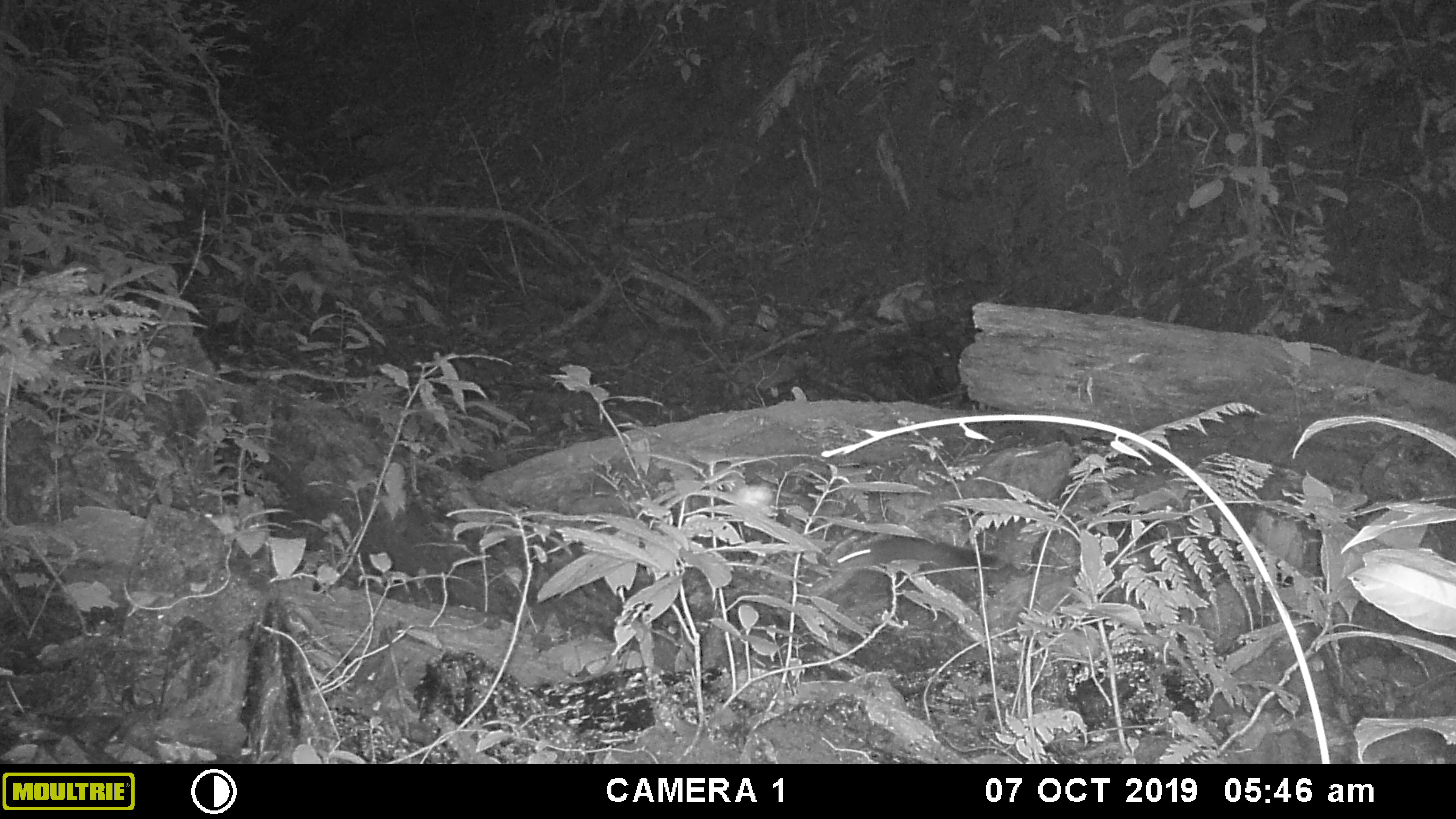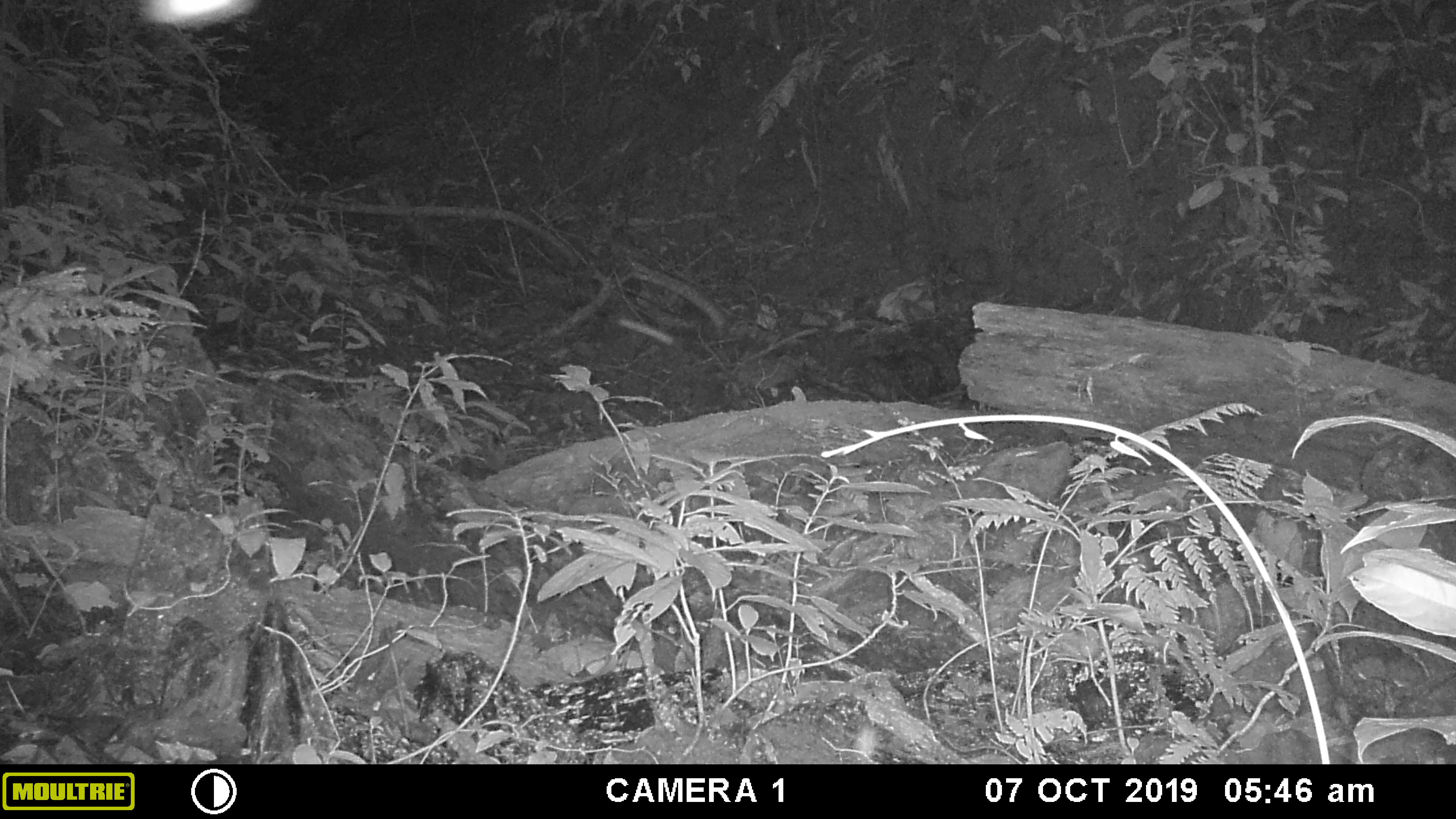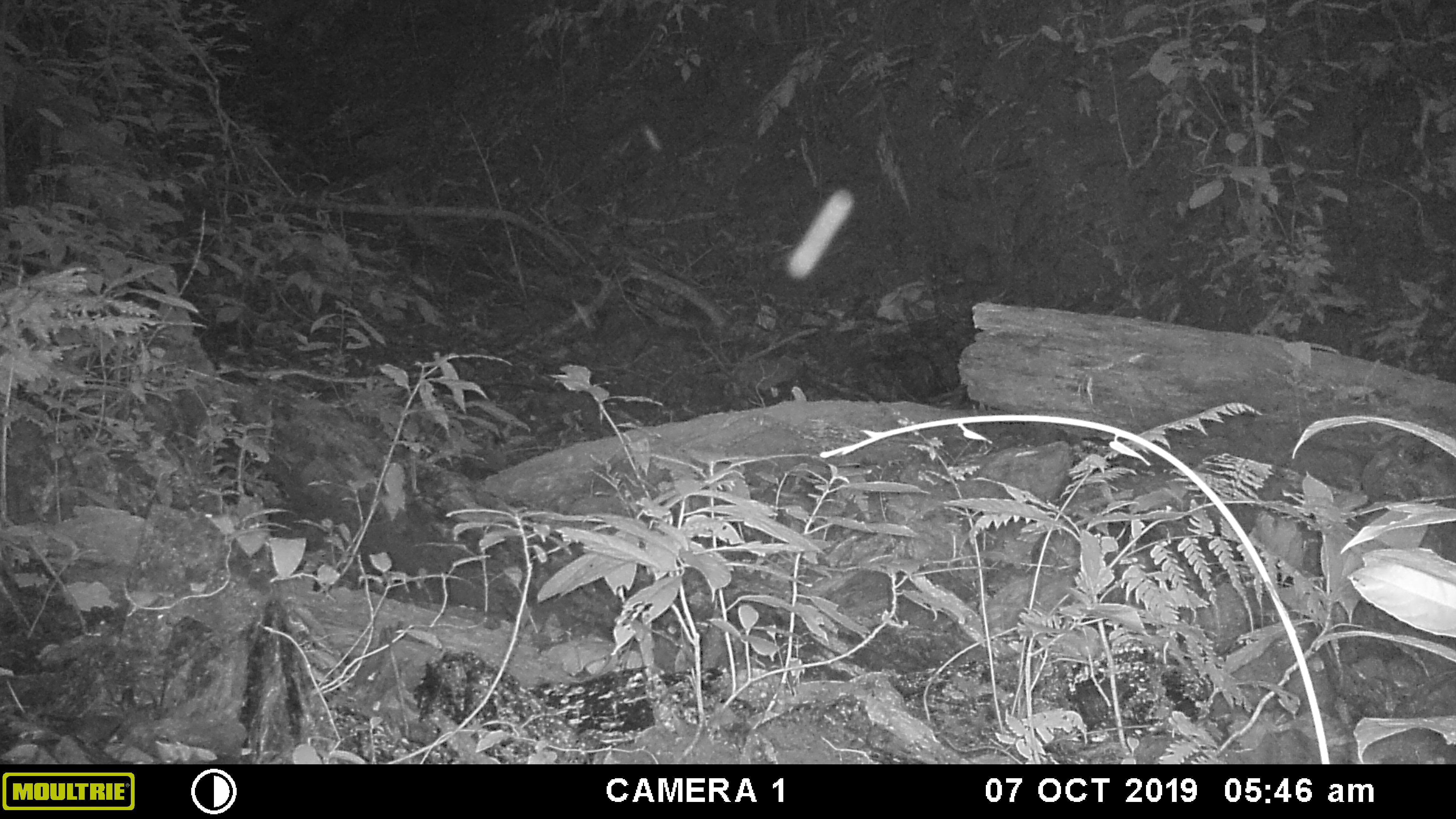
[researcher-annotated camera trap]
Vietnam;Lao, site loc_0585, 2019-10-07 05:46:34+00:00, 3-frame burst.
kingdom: Animalia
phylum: Chordata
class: Mammalia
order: Rodentia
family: Sciuridae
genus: Sciurus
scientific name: Sciurus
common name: squirrel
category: unidentified squirrel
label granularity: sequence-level